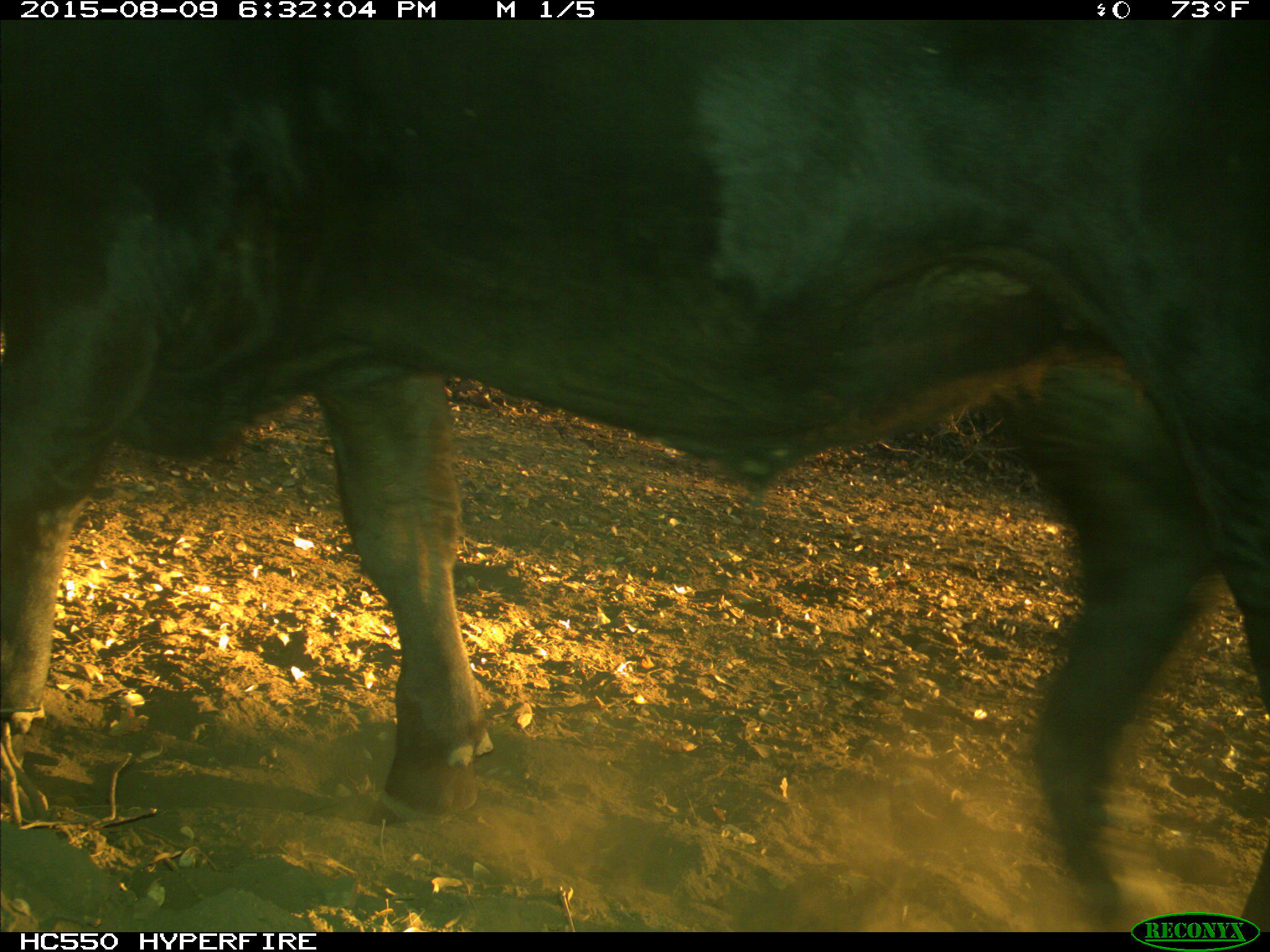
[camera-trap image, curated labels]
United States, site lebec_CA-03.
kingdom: Animalia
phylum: Chordata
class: Mammalia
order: Artiodactyla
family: Bovidae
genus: Bos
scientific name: Bos taurus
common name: domestic cow